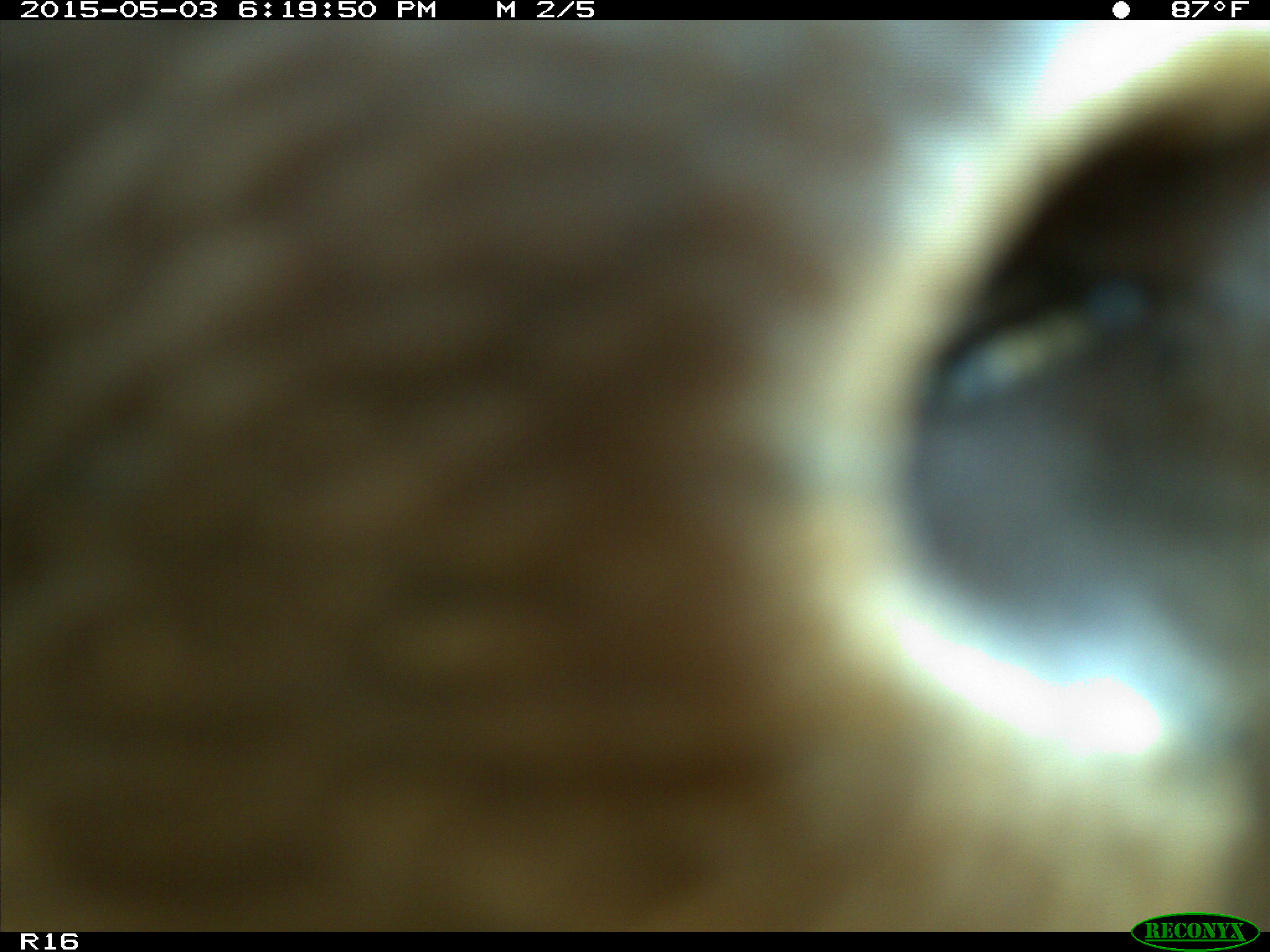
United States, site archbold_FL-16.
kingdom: Animalia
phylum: Chordata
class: Mammalia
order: Artiodactyla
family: Bovidae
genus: Bos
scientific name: Bos taurus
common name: domestic cow